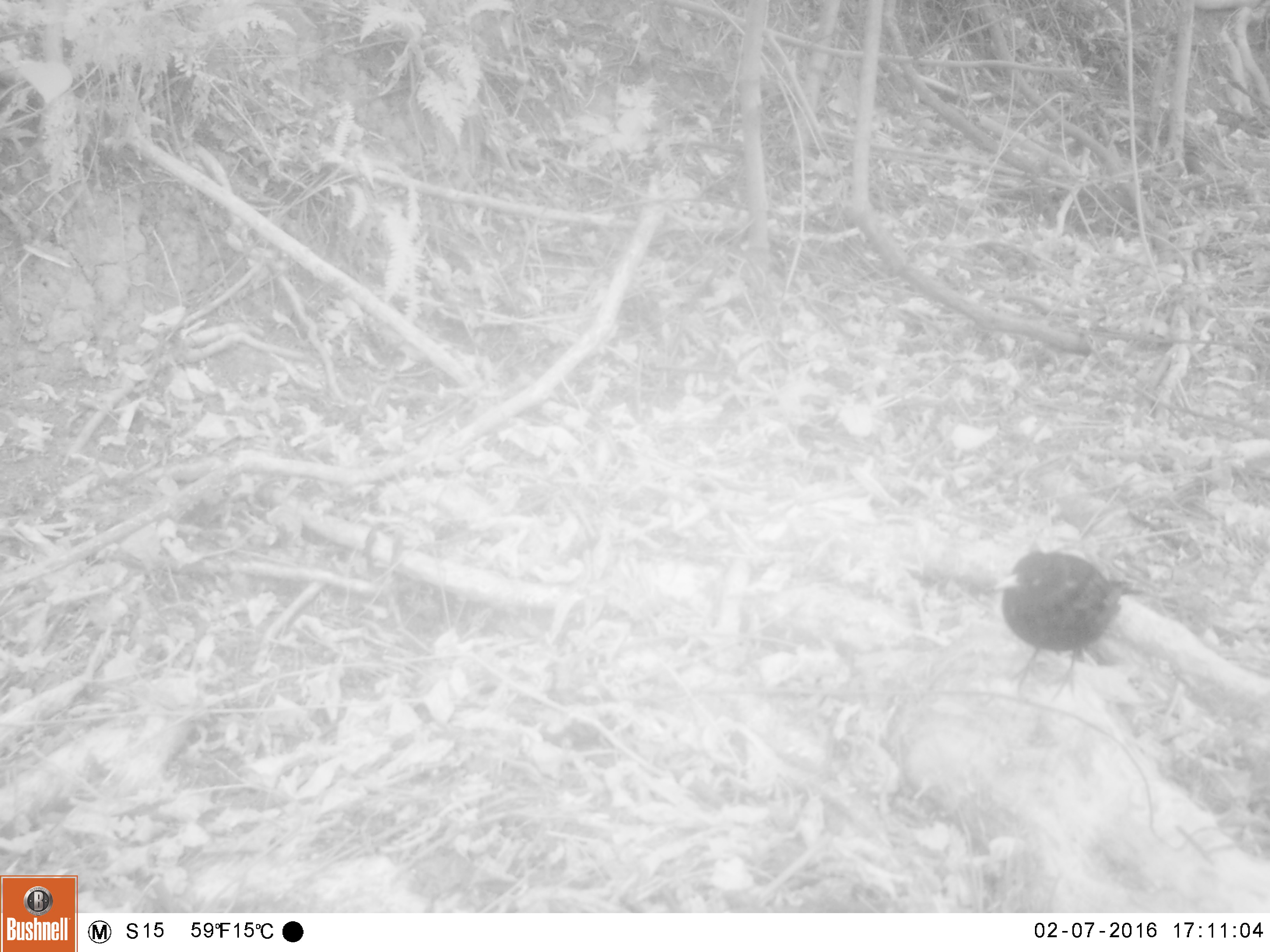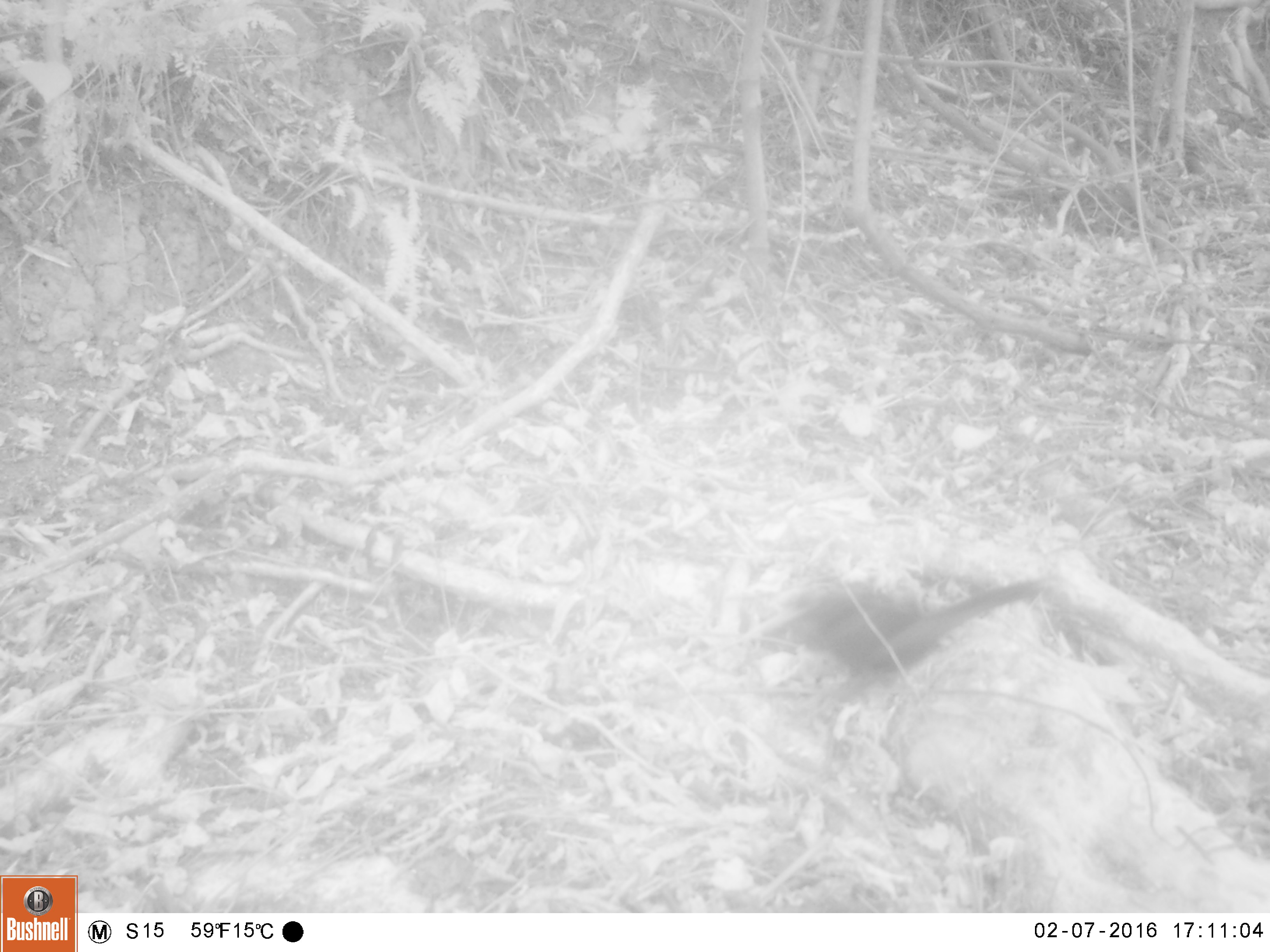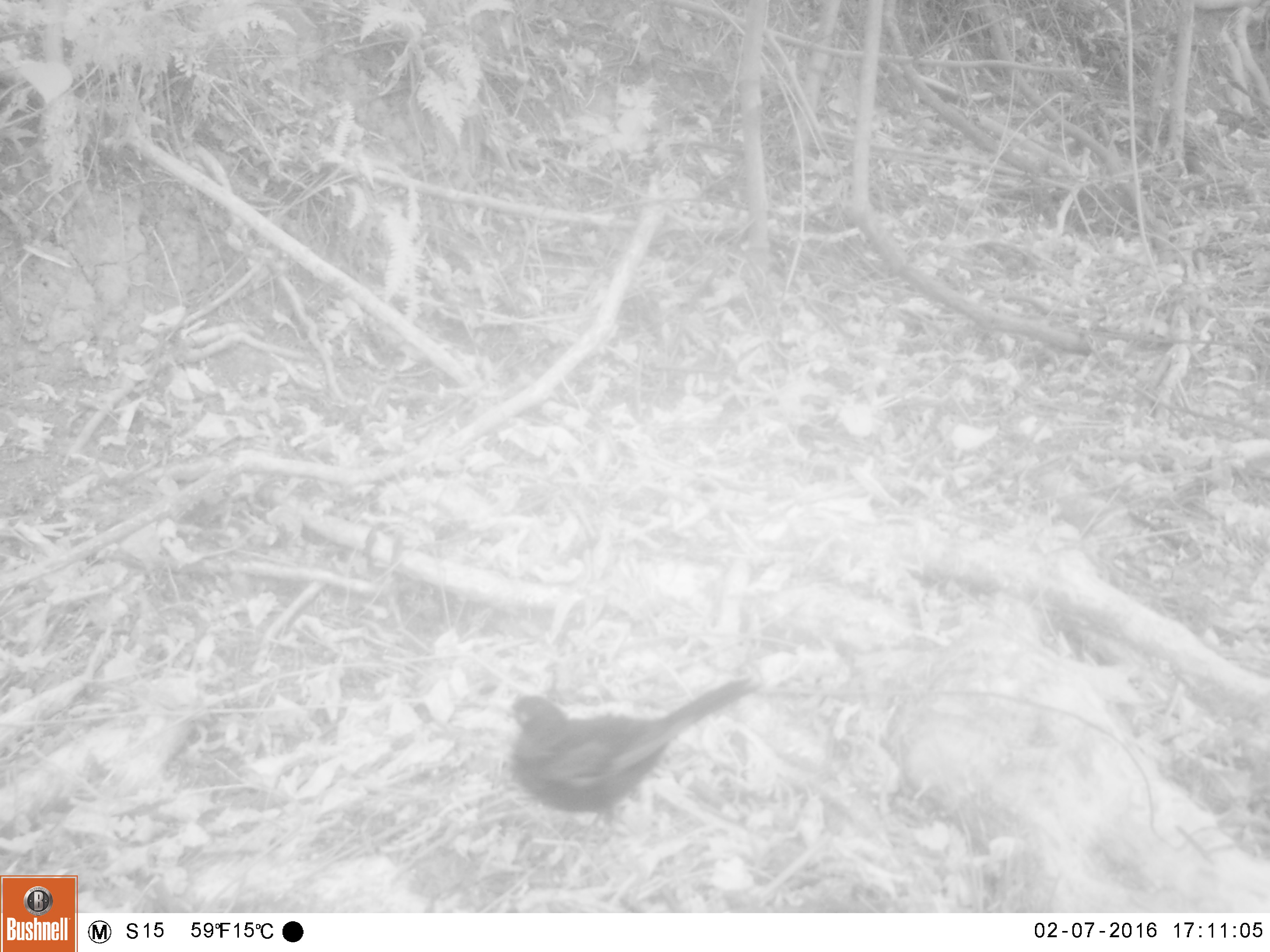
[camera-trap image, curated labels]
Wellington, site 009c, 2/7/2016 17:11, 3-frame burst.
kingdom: Animalia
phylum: Chordata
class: Aves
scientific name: Aves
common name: bird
Bird (Aves).